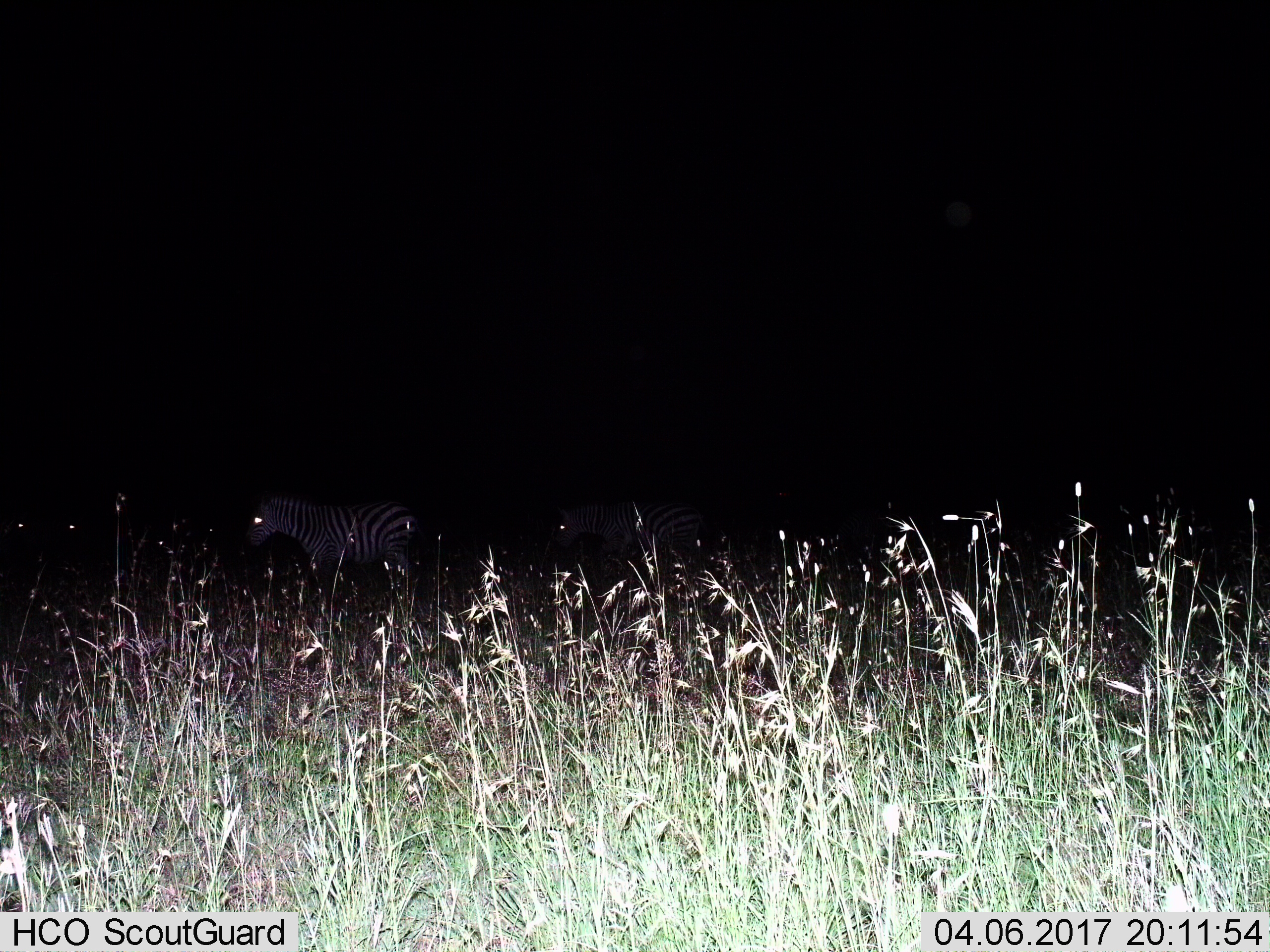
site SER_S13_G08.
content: unidentified animal